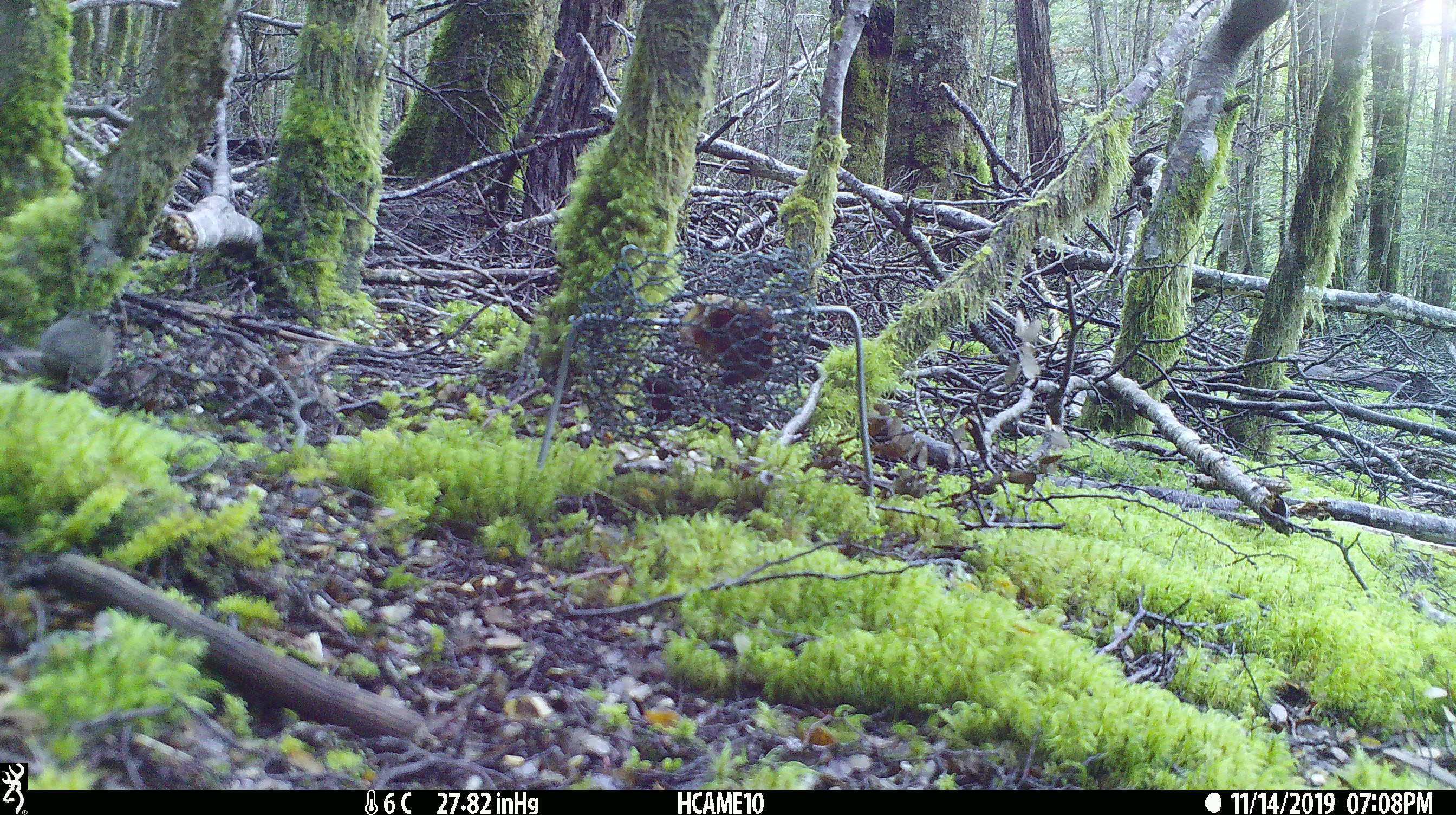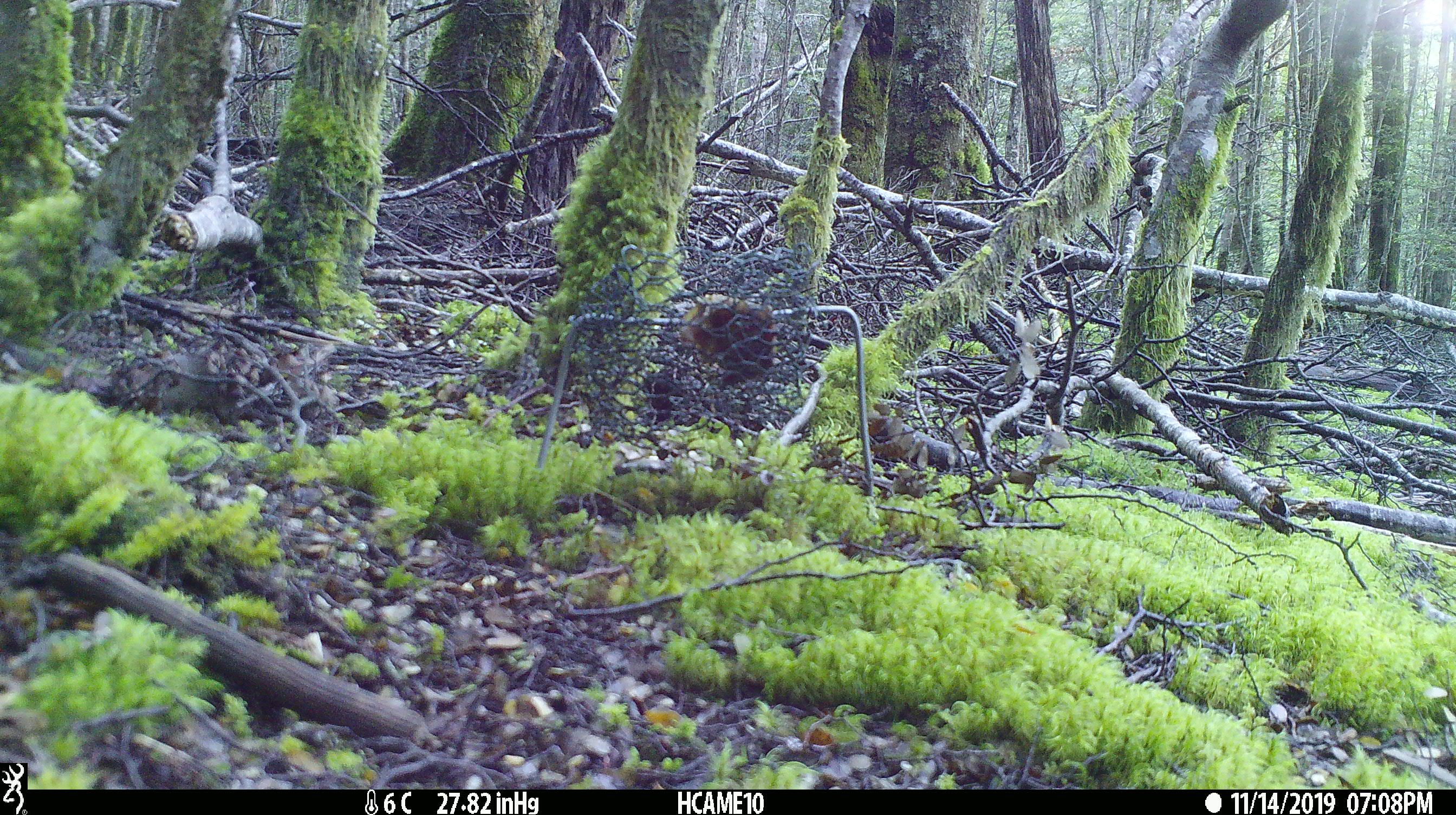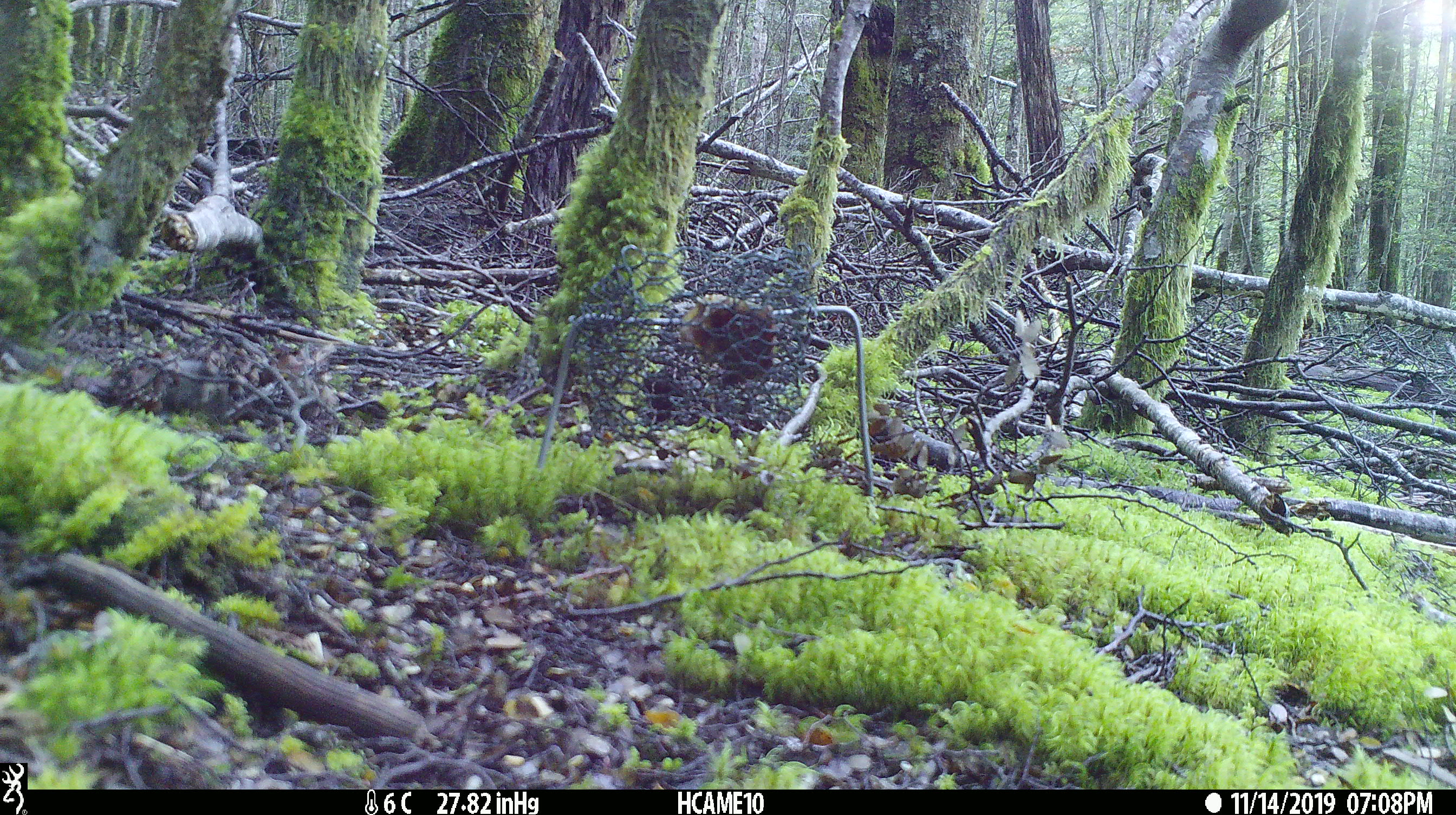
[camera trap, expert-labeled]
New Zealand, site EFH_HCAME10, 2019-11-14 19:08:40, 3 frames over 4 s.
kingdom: Animalia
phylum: Chordata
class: Mammalia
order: Rodentia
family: Muridae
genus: Mus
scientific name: Mus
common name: mouse